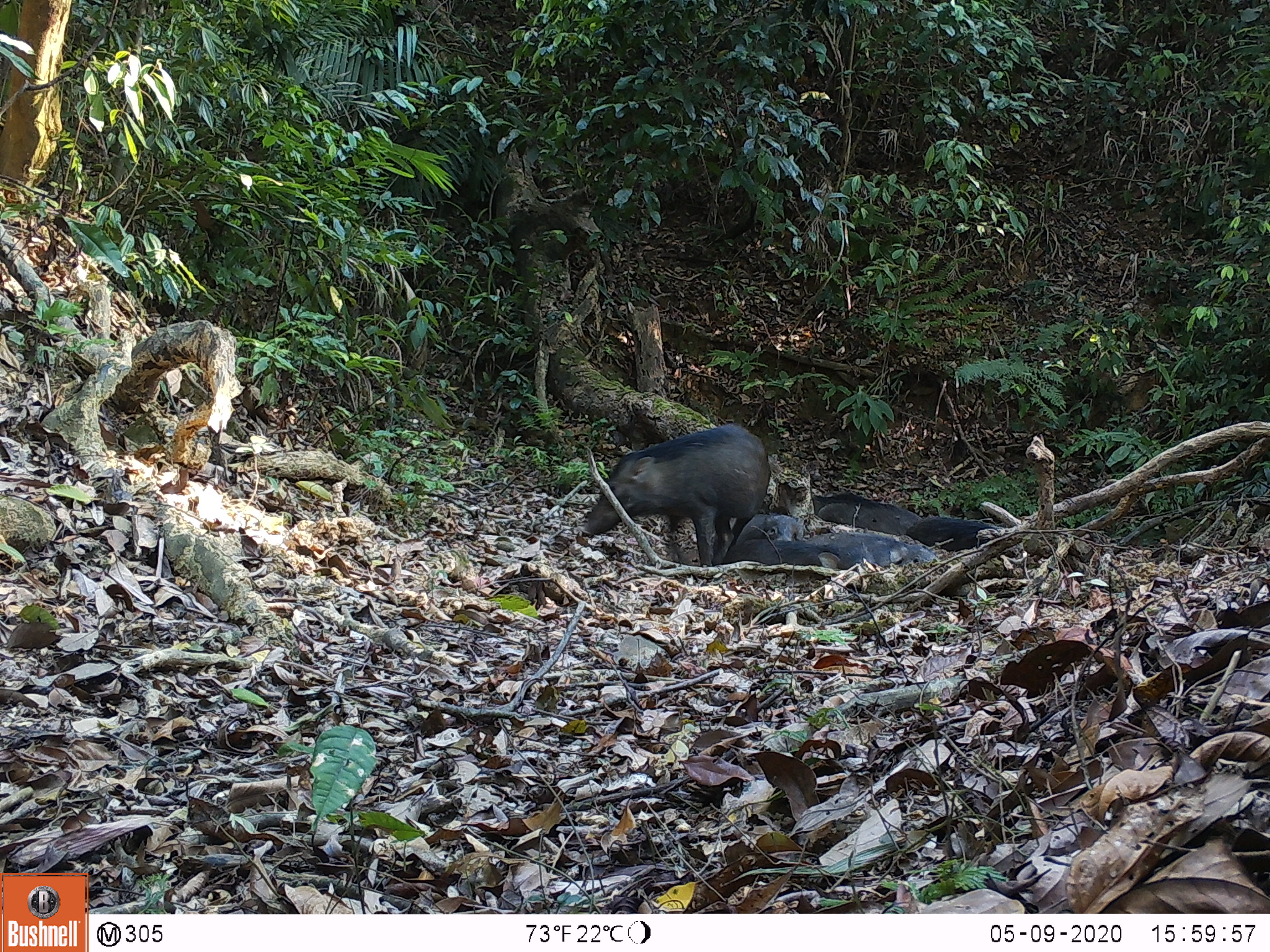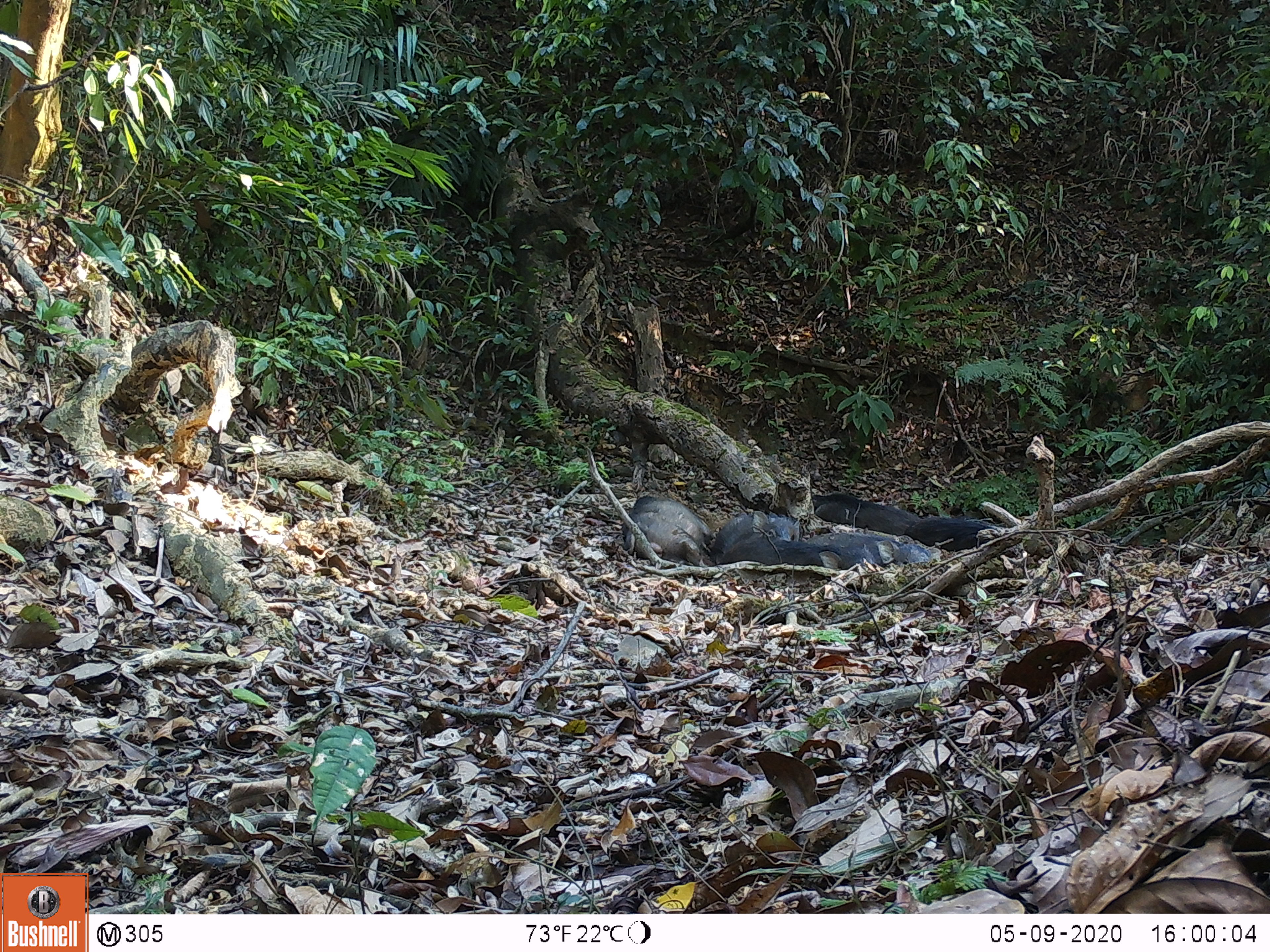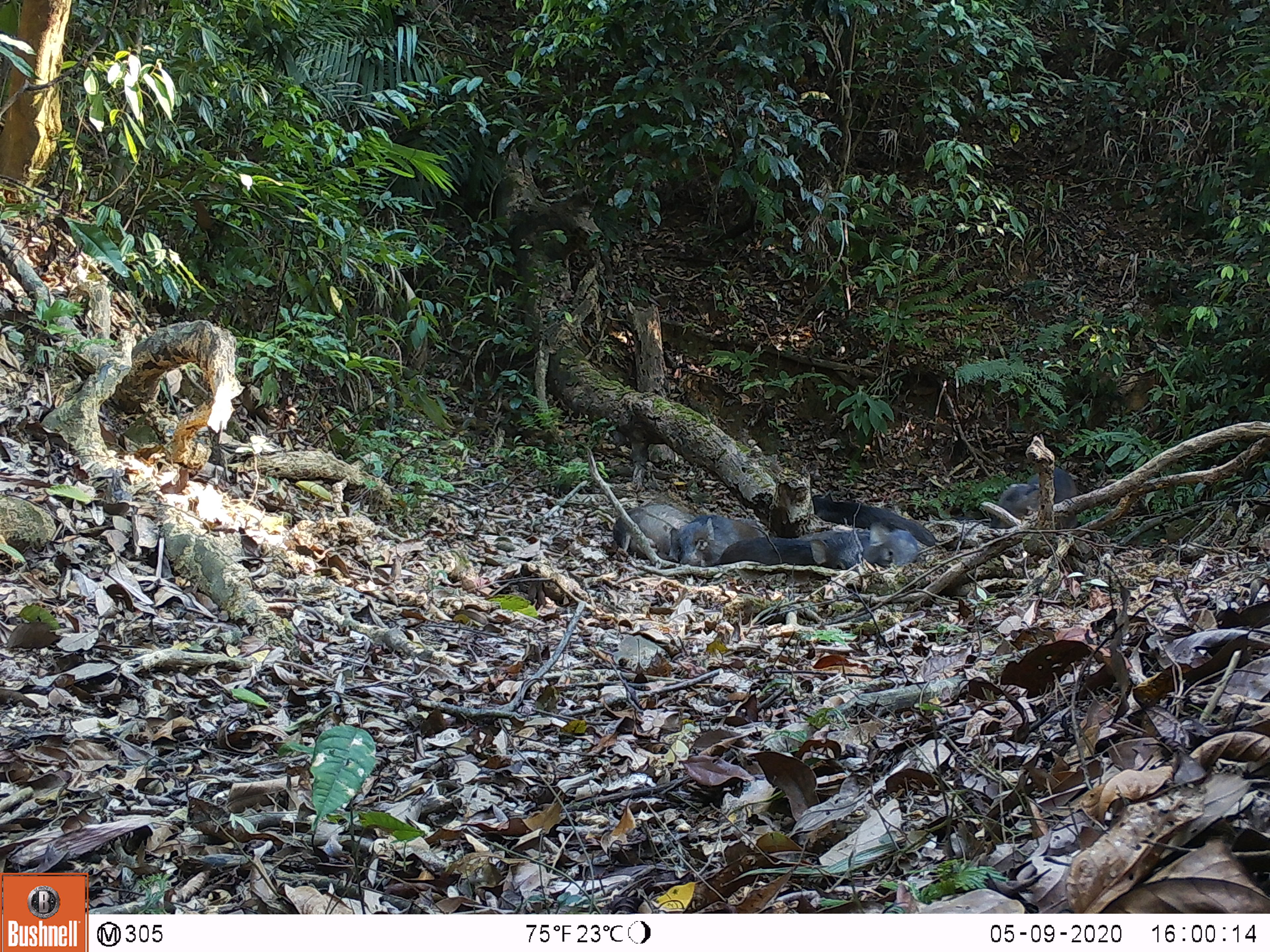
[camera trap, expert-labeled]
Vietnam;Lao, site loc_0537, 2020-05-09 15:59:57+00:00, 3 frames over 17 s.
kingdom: Animalia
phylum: Chordata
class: Mammalia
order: Artiodactyla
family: Suidae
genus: Sus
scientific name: Sus scrofa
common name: eurasian wild pig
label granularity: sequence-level